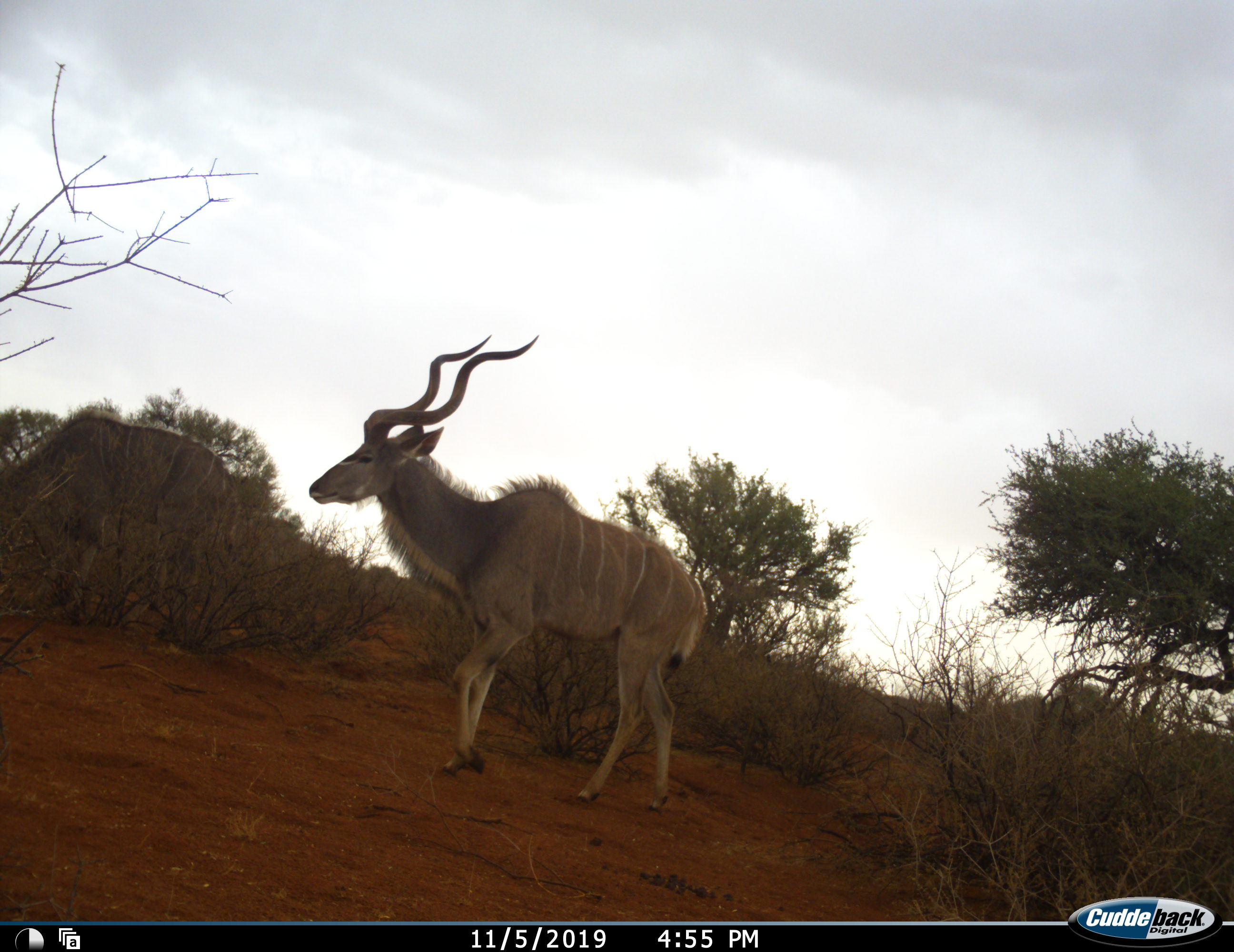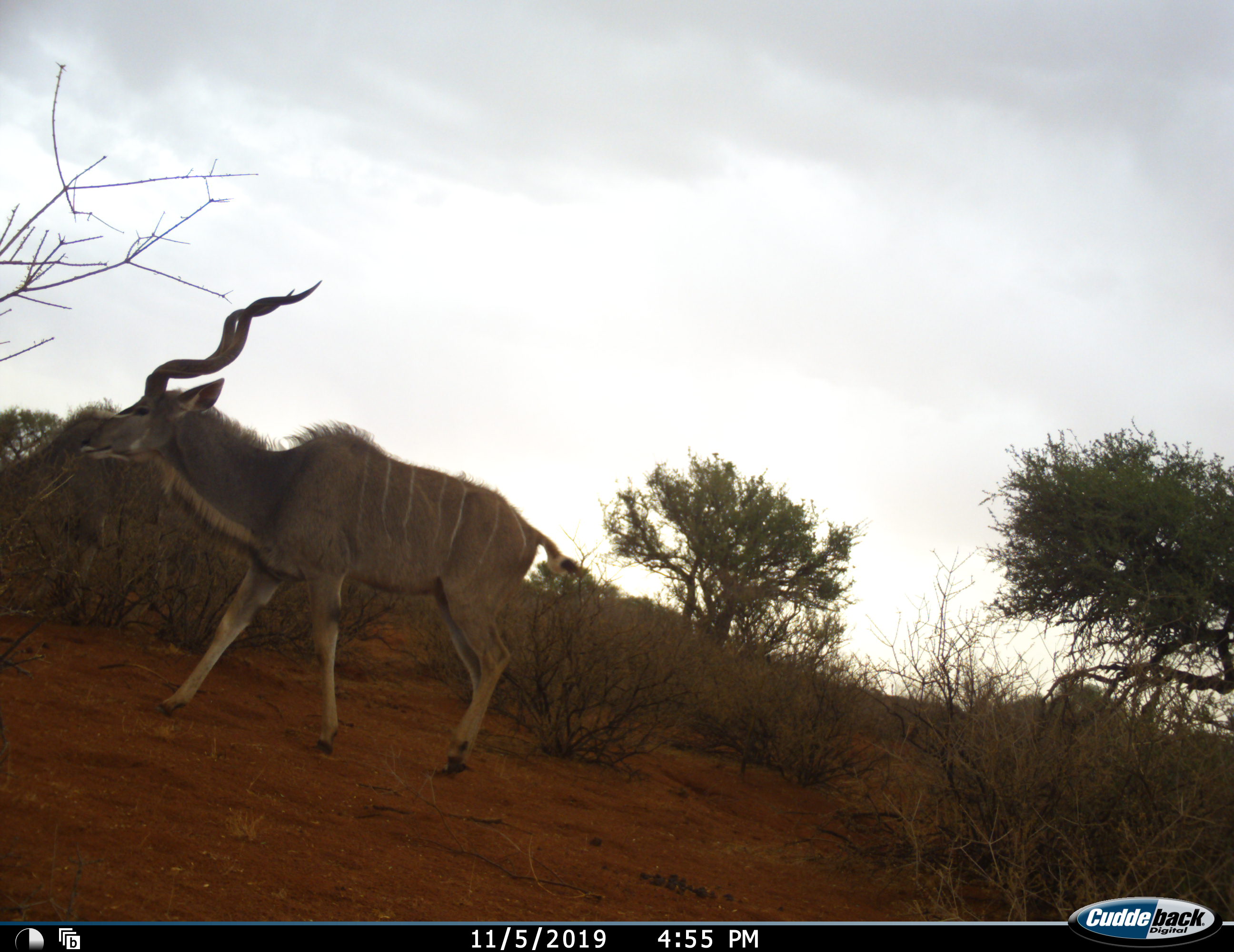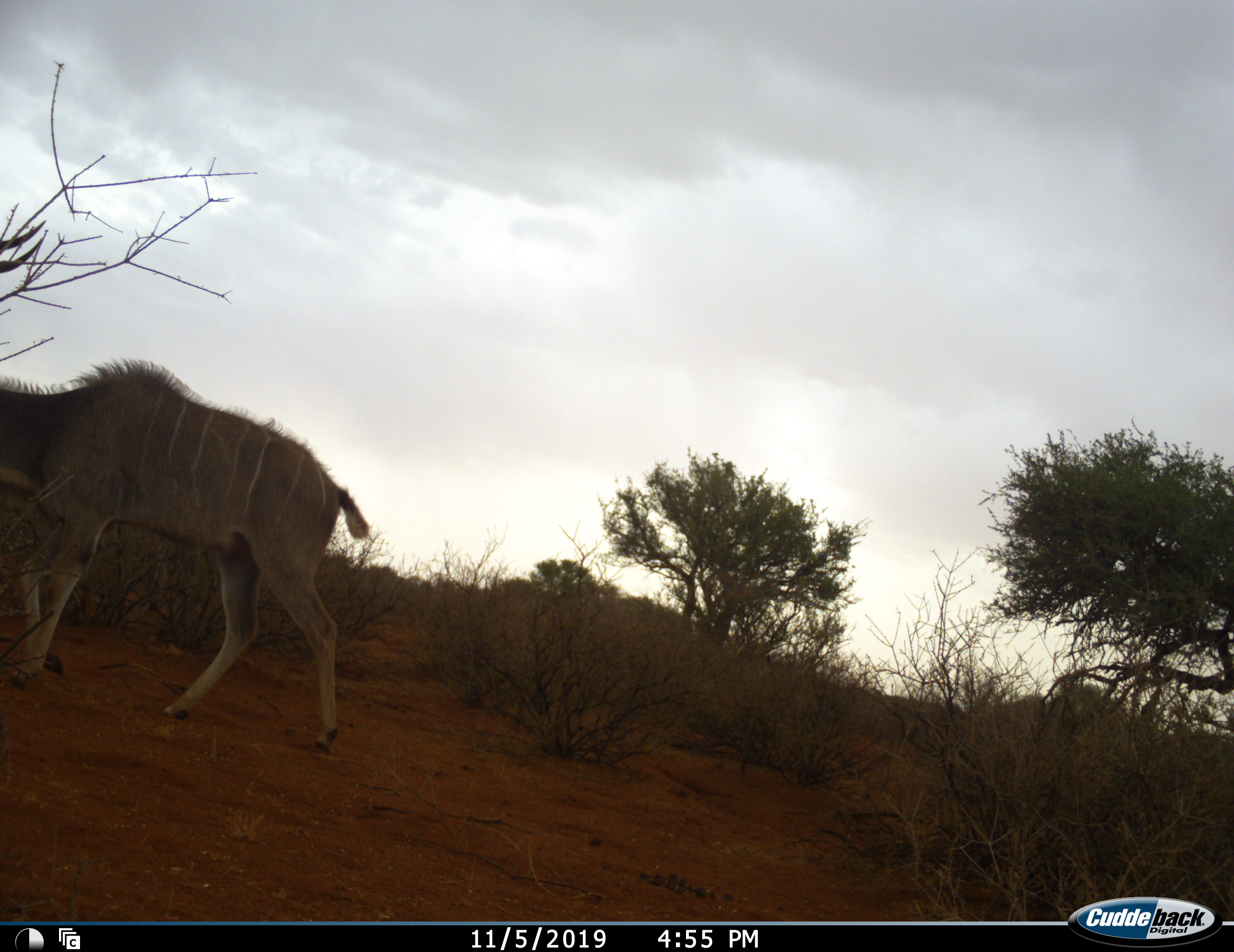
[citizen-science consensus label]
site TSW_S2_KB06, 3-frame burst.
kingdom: Animalia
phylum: Chordata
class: Mammalia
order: Artiodactyla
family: Bovidae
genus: Tragelaphus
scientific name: Tragelaphus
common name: kudu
Kudu (Tragelaphus), count 1. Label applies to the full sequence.